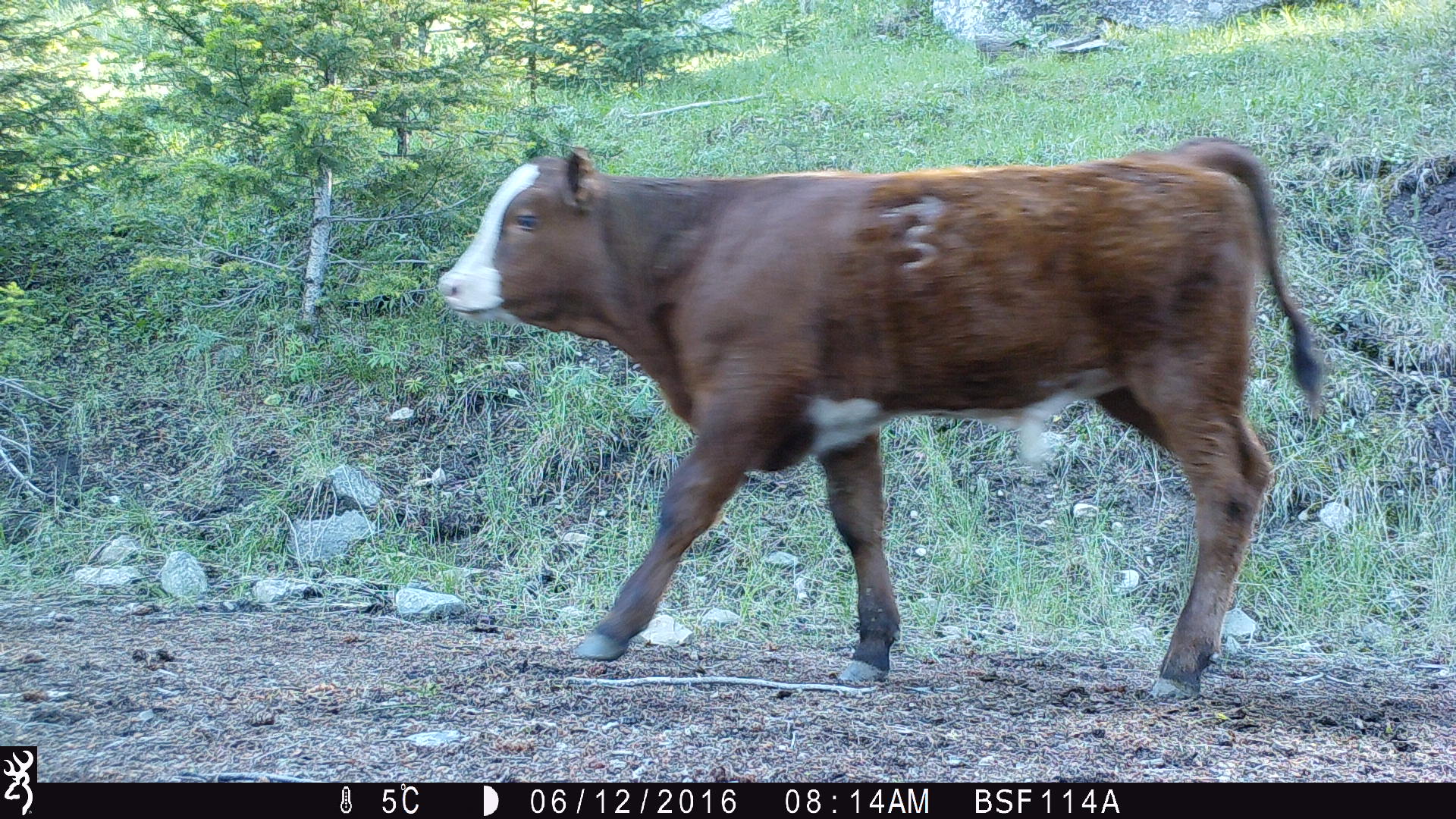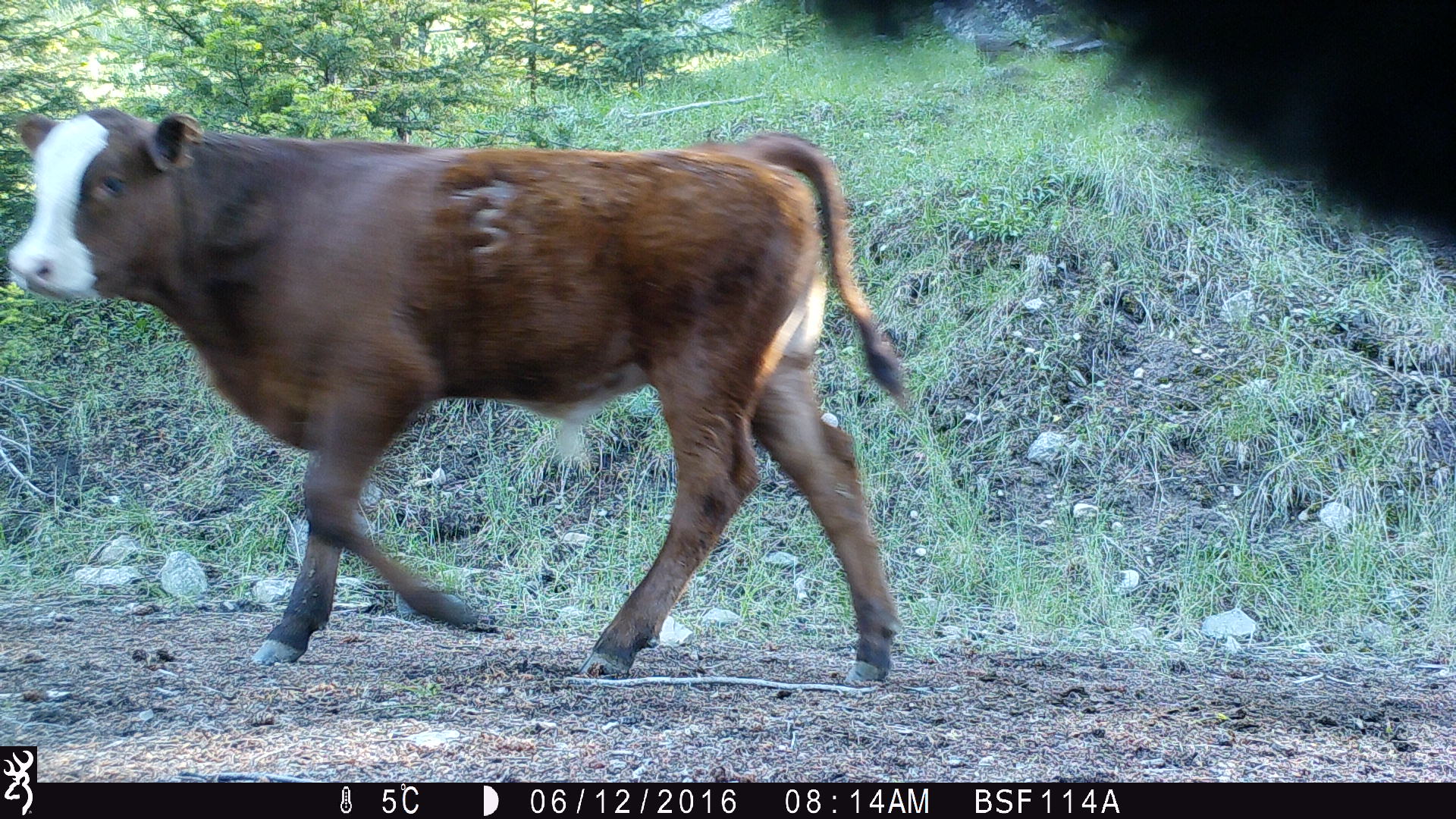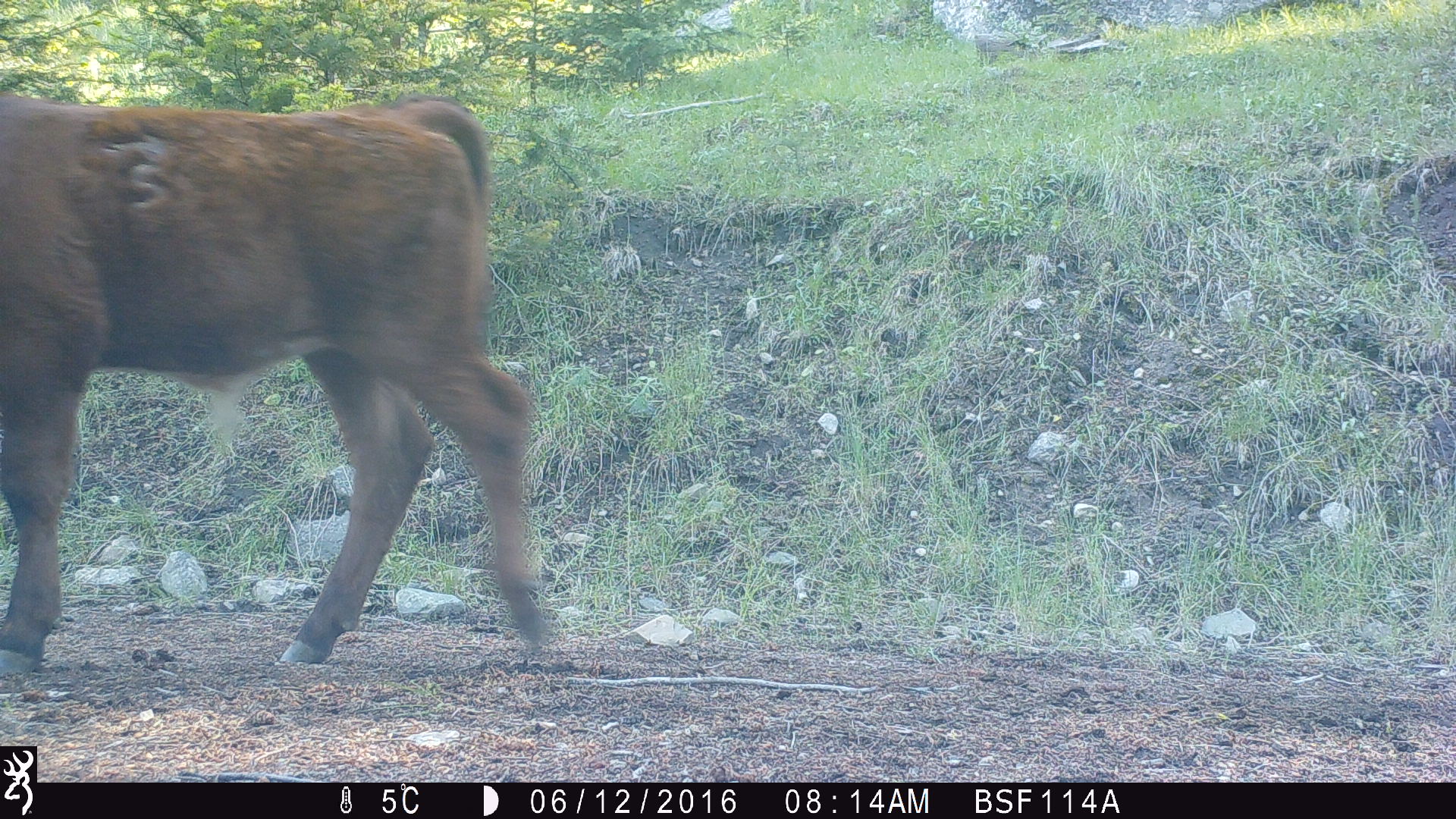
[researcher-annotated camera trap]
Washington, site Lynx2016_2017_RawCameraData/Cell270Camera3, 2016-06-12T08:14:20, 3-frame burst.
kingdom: Animalia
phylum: Chordata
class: Mammalia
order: Artiodactyla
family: Bovidae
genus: Bos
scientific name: Bos taurus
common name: domestic cattle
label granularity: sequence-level